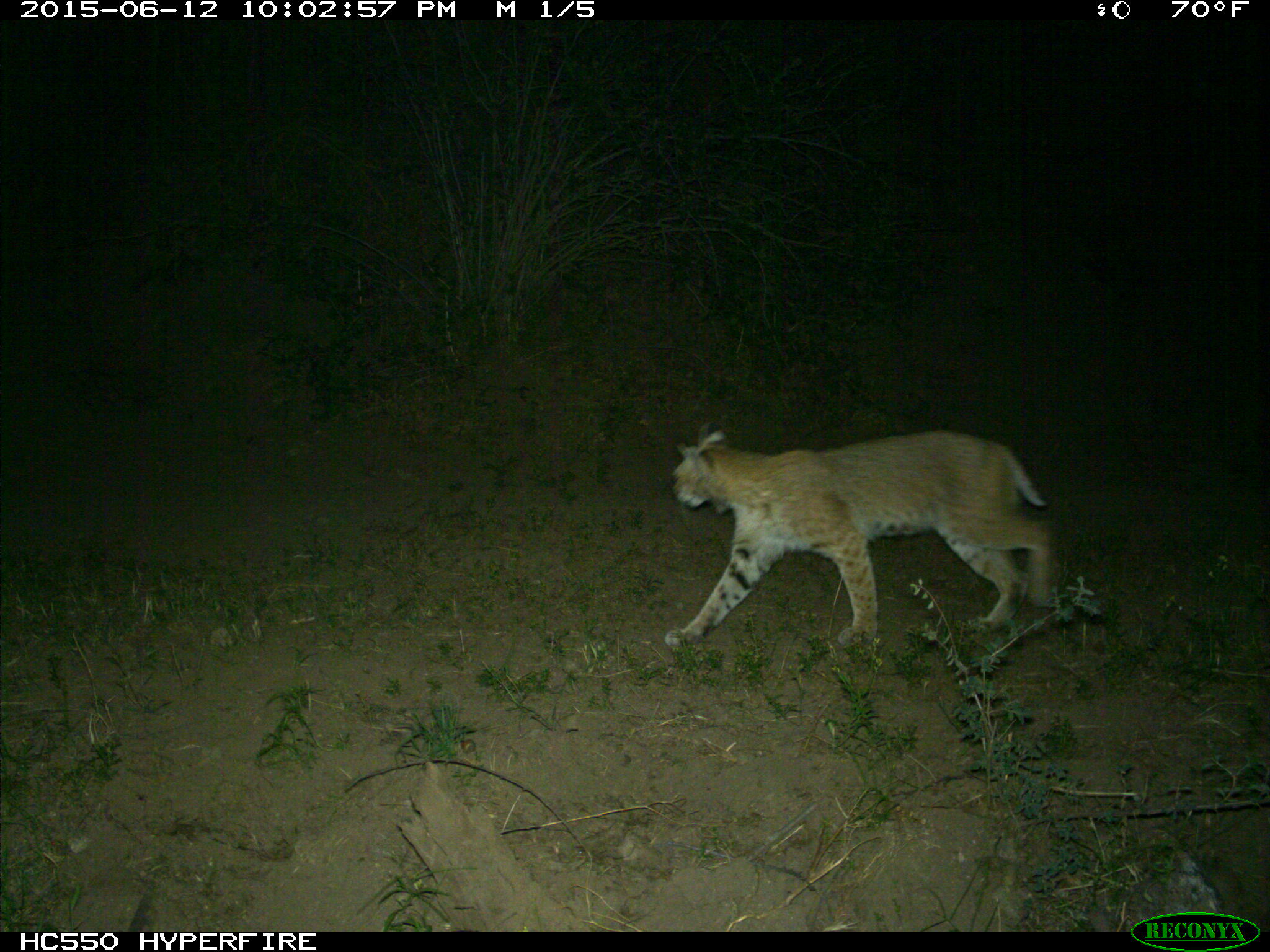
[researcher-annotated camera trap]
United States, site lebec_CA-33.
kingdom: Animalia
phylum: Chordata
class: Mammalia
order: Carnivora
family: Felidae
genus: Lynx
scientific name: Lynx rufus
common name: bobcat